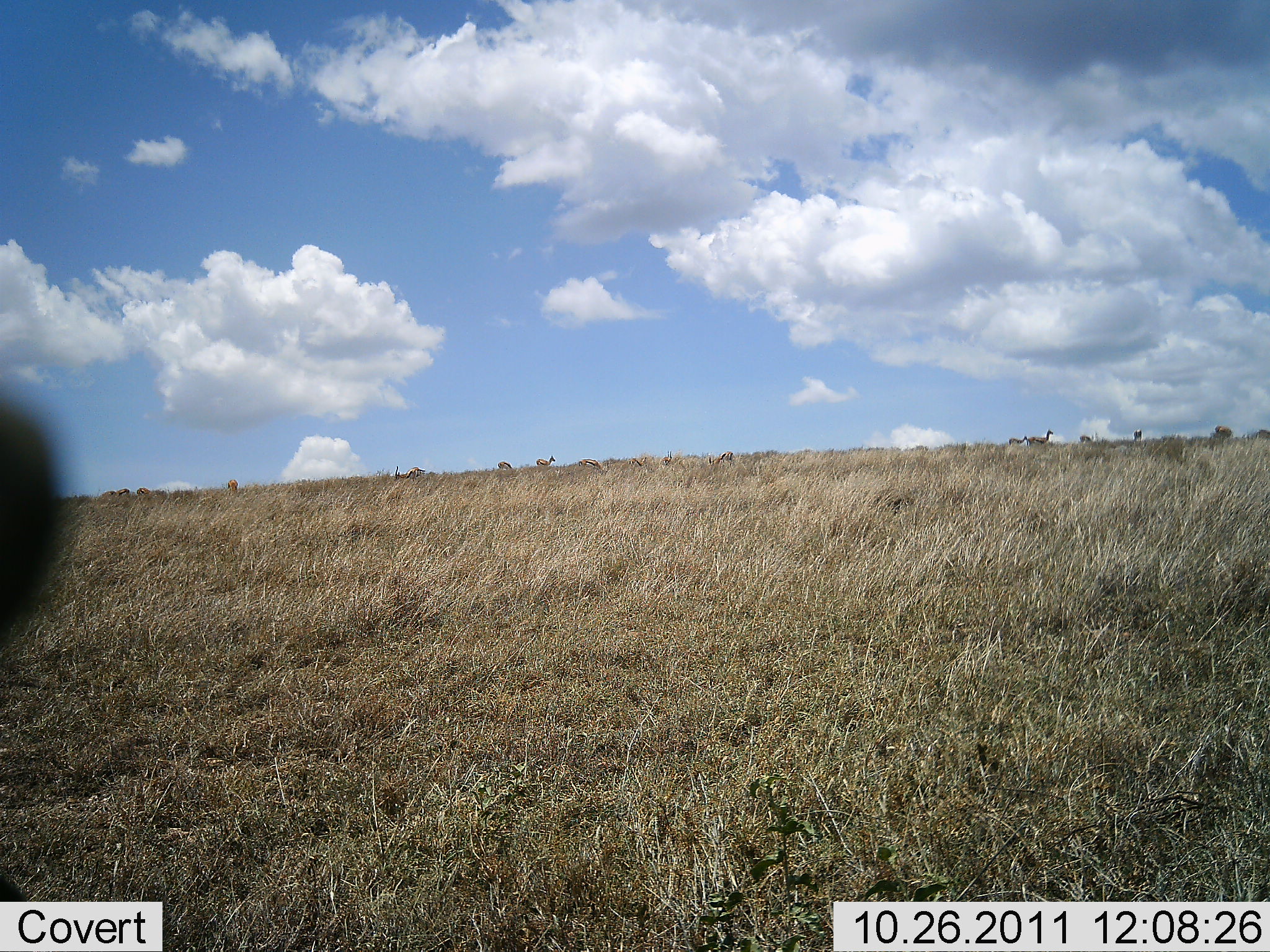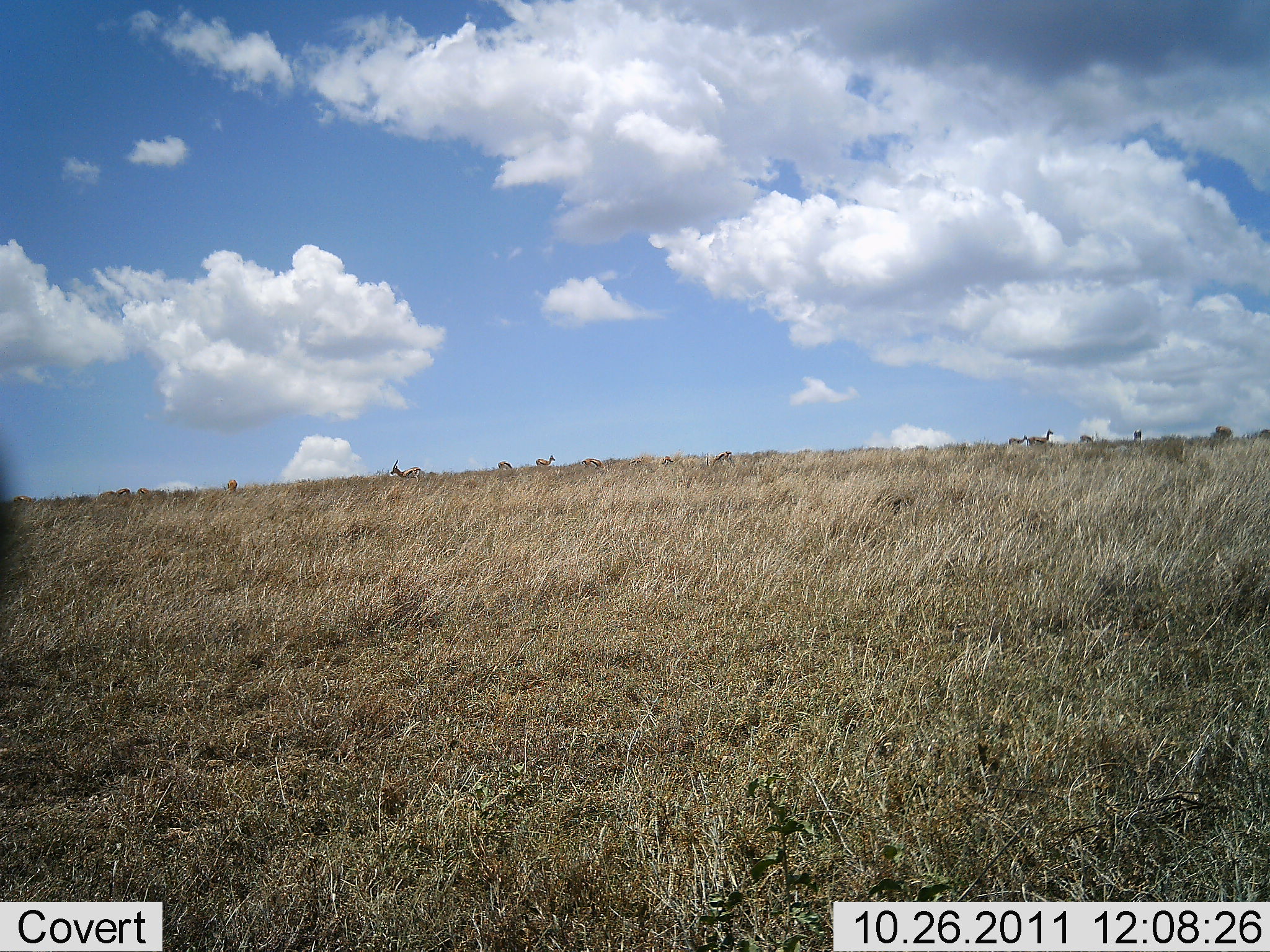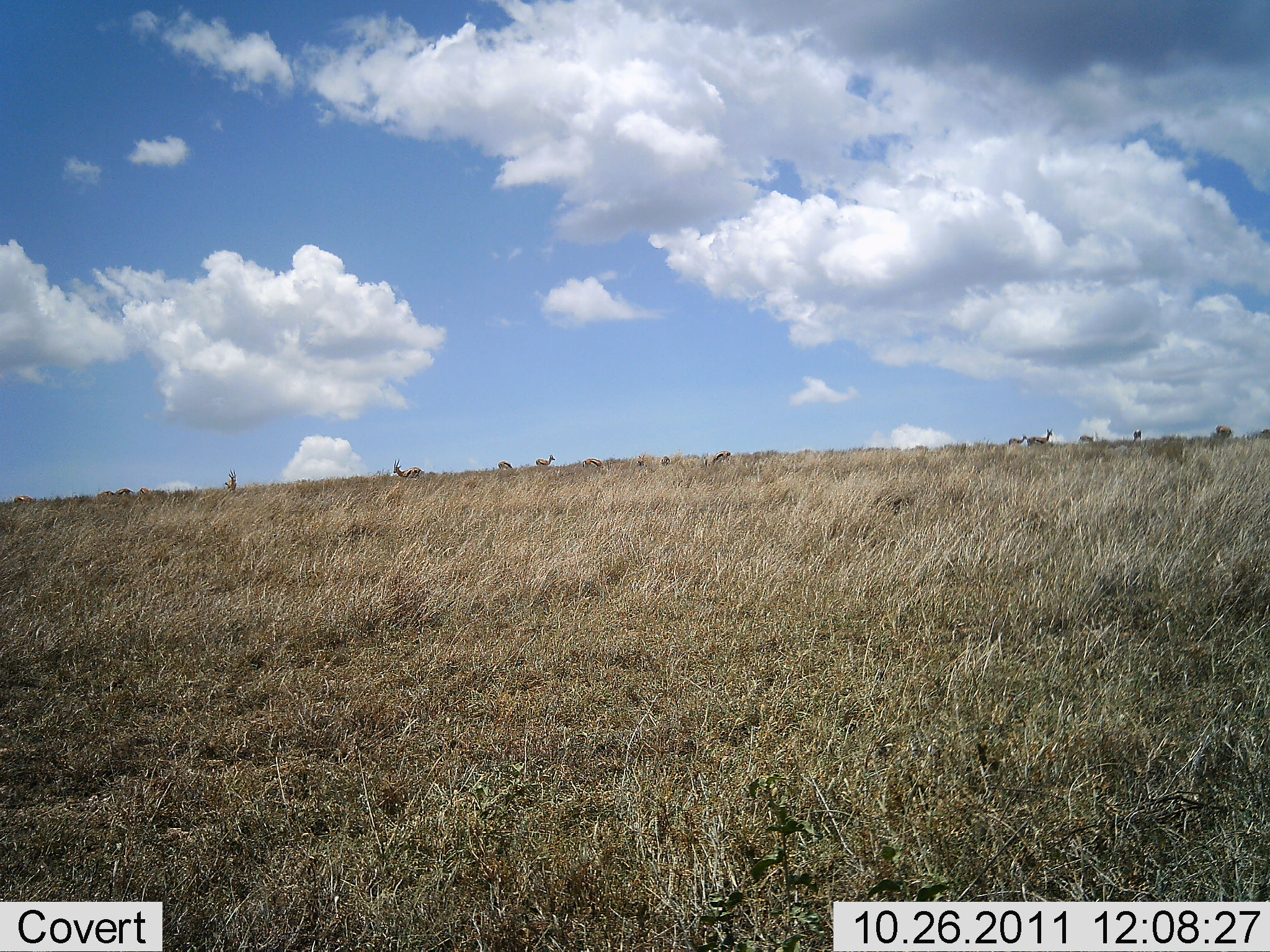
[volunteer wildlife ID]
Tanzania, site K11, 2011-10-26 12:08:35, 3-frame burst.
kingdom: Animalia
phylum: Chordata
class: Mammalia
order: Artiodactyla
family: Bovidae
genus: Eudorcas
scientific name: Eudorcas thomsonii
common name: thomson's gazelle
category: gazellethomsons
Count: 11-50.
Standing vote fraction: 33%.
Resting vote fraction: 0%.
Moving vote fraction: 50%.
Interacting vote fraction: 0%.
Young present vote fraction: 0%.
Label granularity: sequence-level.